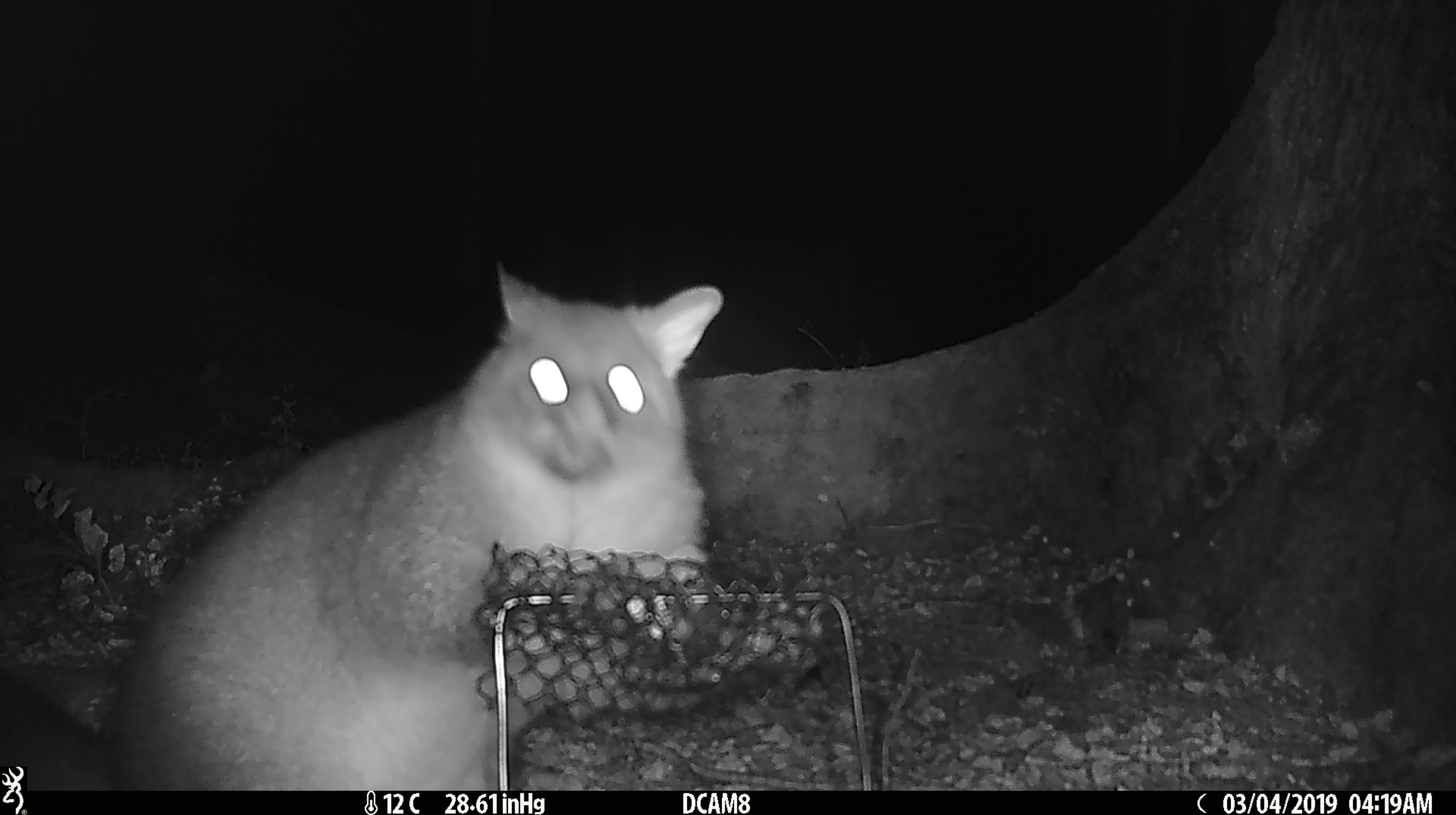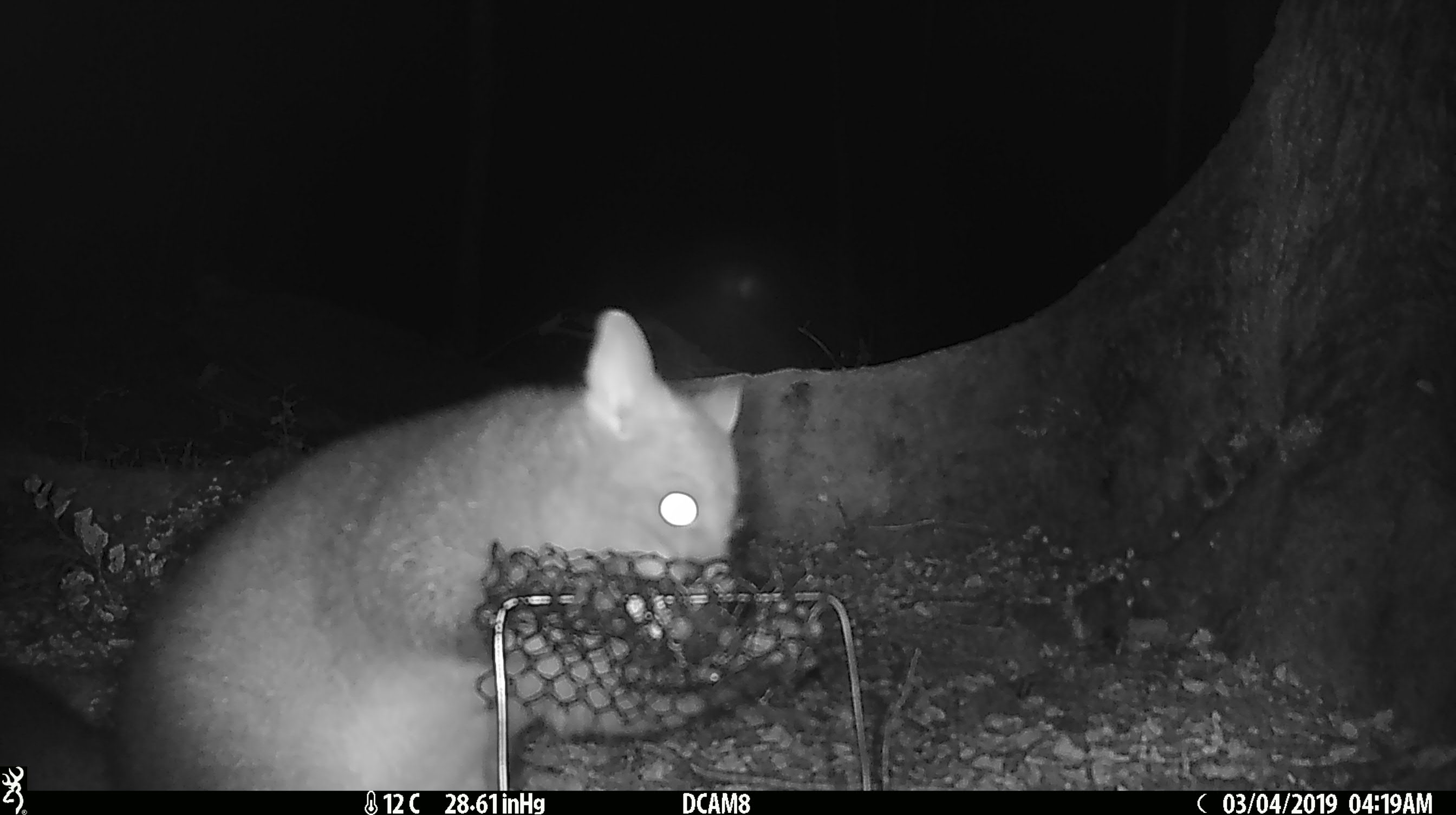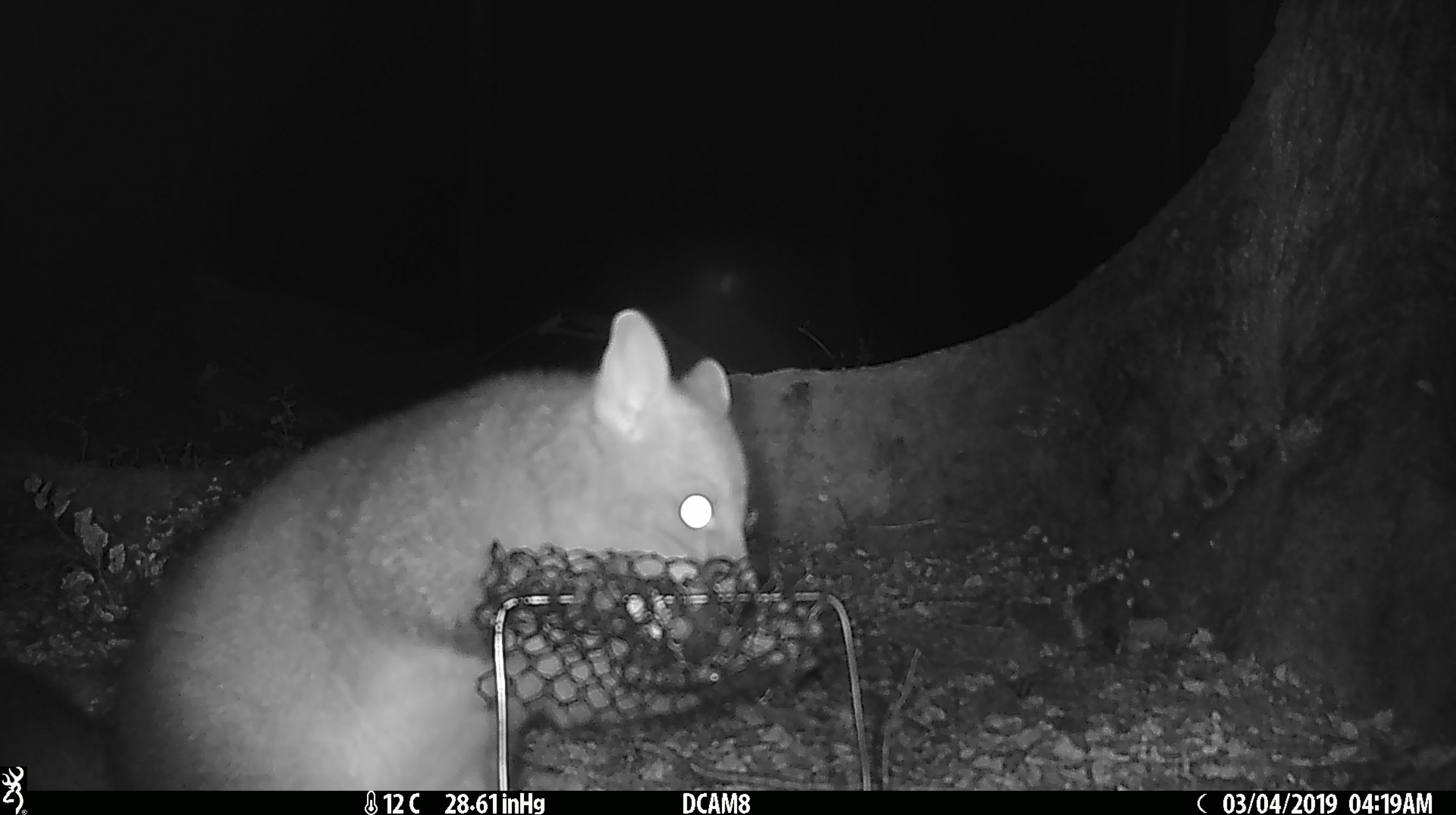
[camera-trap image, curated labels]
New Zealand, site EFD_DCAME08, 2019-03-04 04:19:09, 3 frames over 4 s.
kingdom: Animalia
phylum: Chordata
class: Mammalia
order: Diprotodontia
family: Phalangeridae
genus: Trichosurus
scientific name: Trichosurus vulpecula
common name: common brushtail possum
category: possum